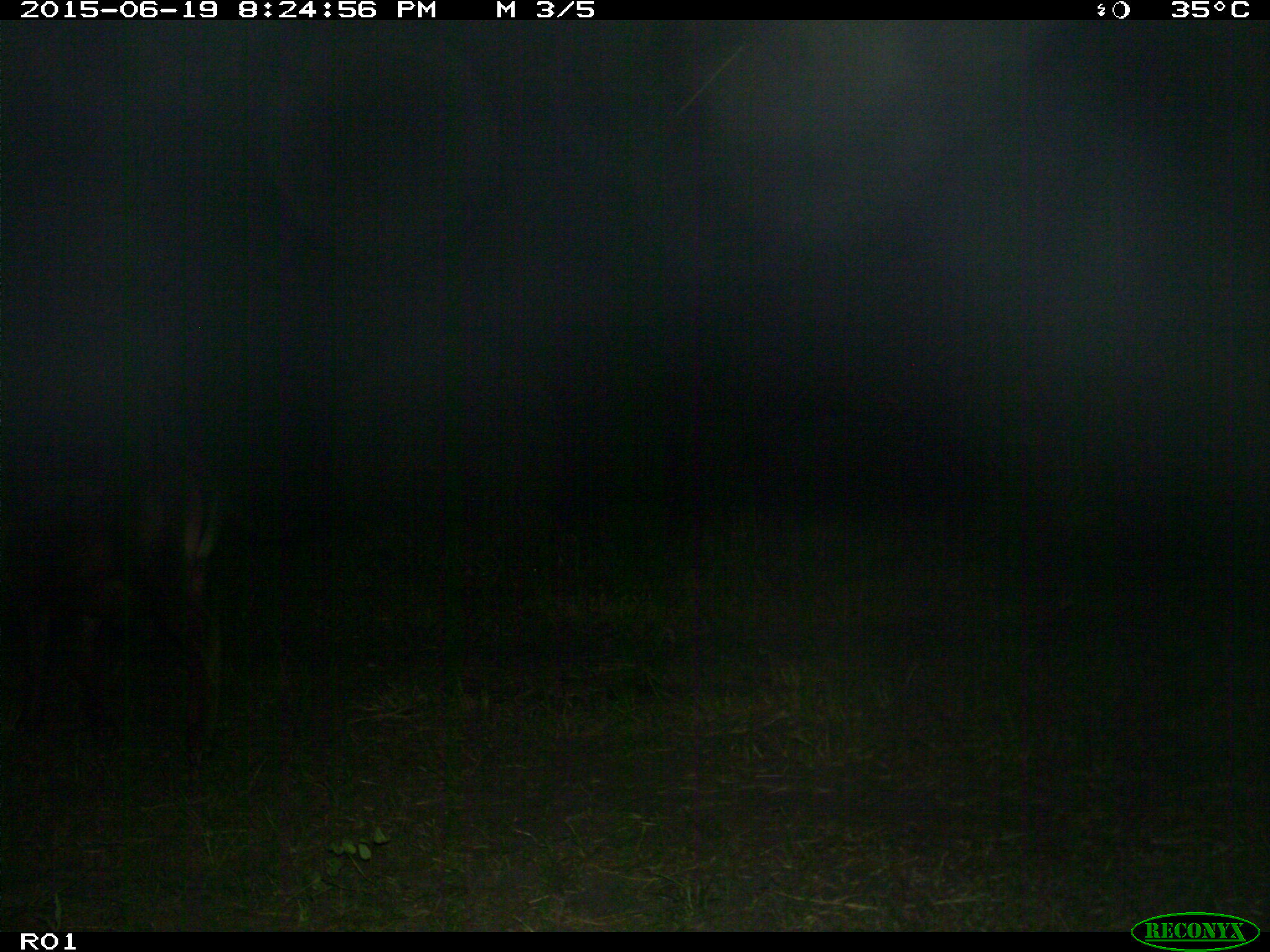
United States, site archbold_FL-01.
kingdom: Animalia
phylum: Chordata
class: Mammalia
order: Artiodactyla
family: Bovidae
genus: Bos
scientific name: Bos taurus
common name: domestic cow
Bos taurus (domestic cow).